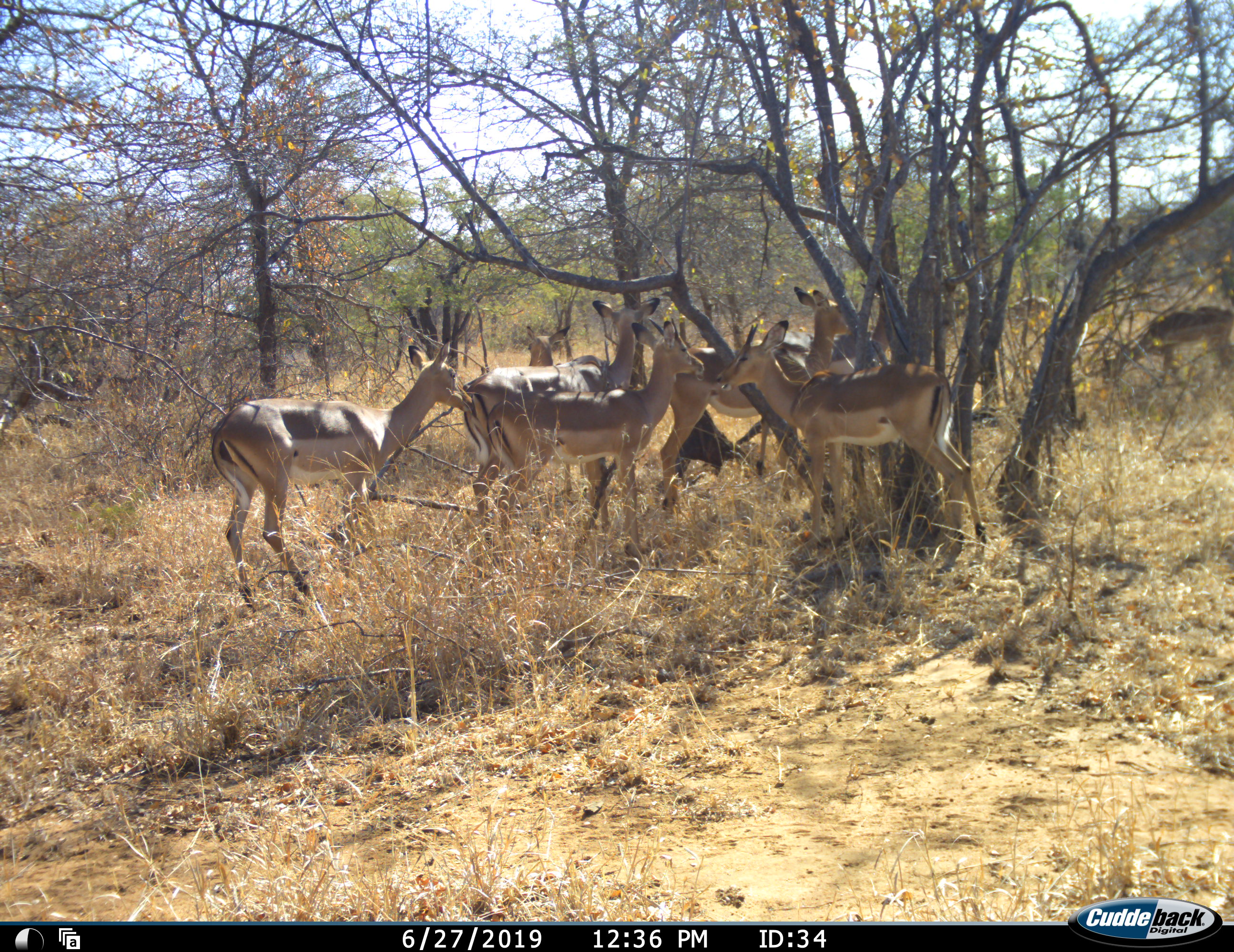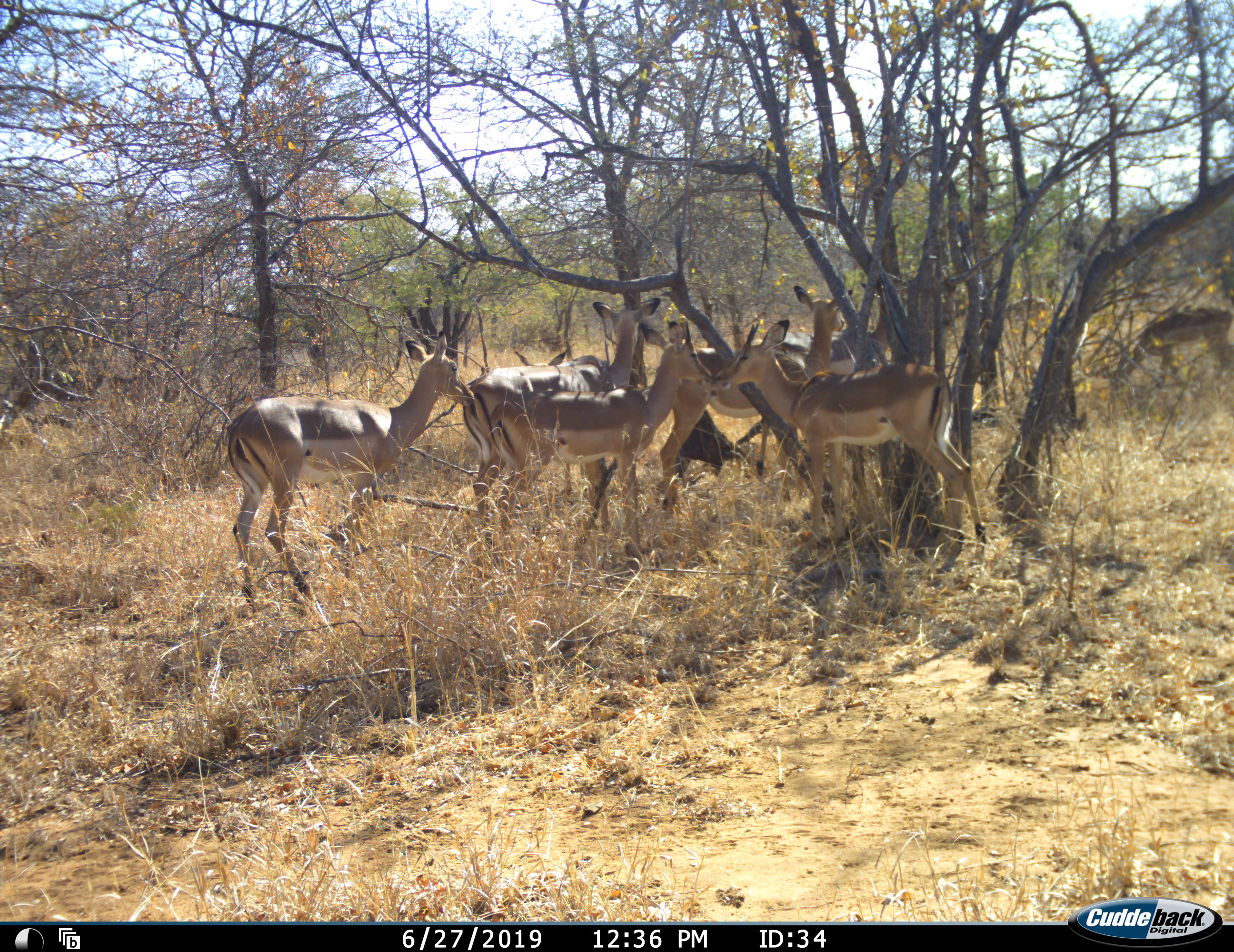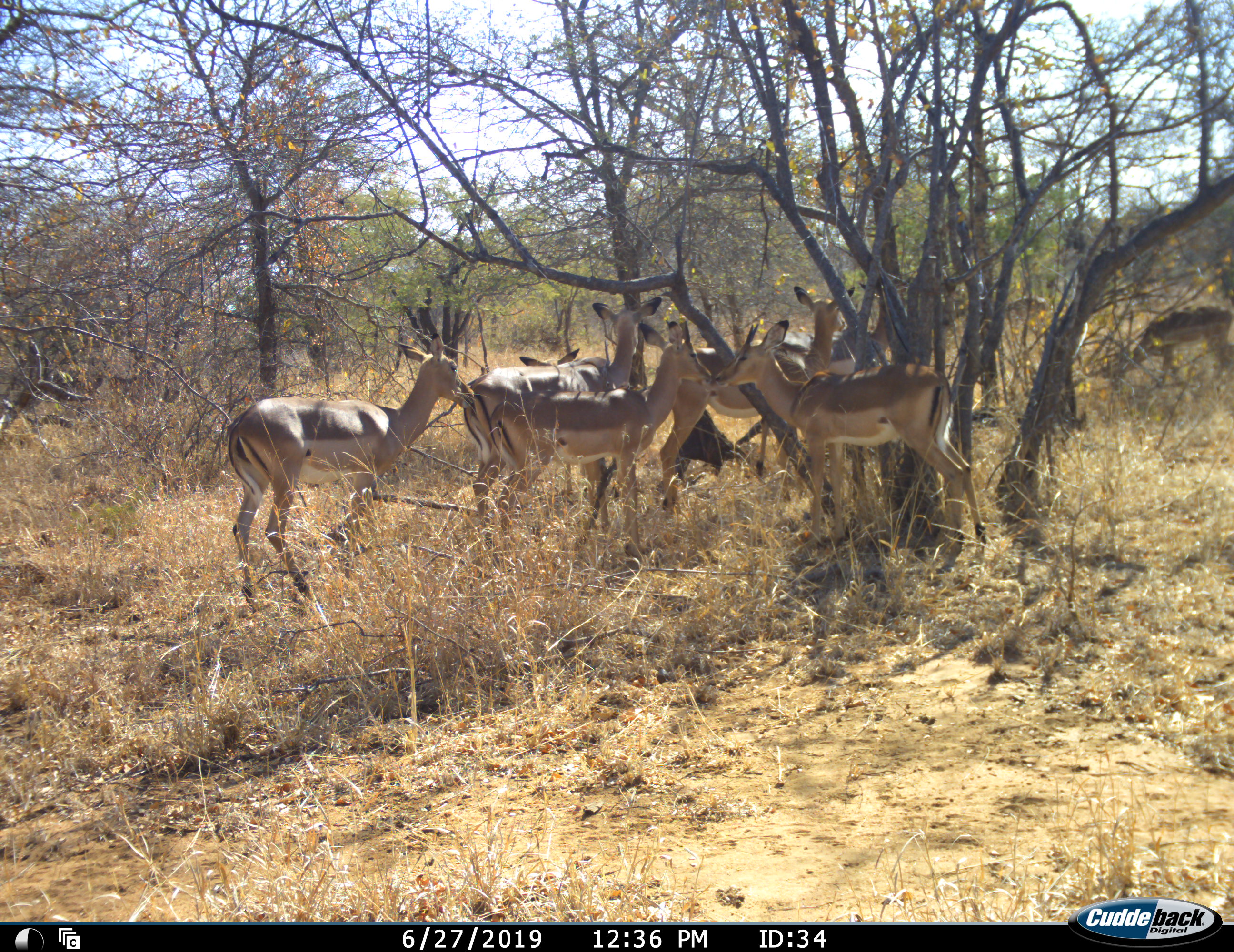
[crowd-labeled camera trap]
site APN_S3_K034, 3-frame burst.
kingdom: Animalia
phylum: Chordata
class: Mammalia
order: Artiodactyla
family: Bovidae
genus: Aepyceros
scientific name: Aepyceros melampus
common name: impala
Impala (Aepyceros melampus), count 9. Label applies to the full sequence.